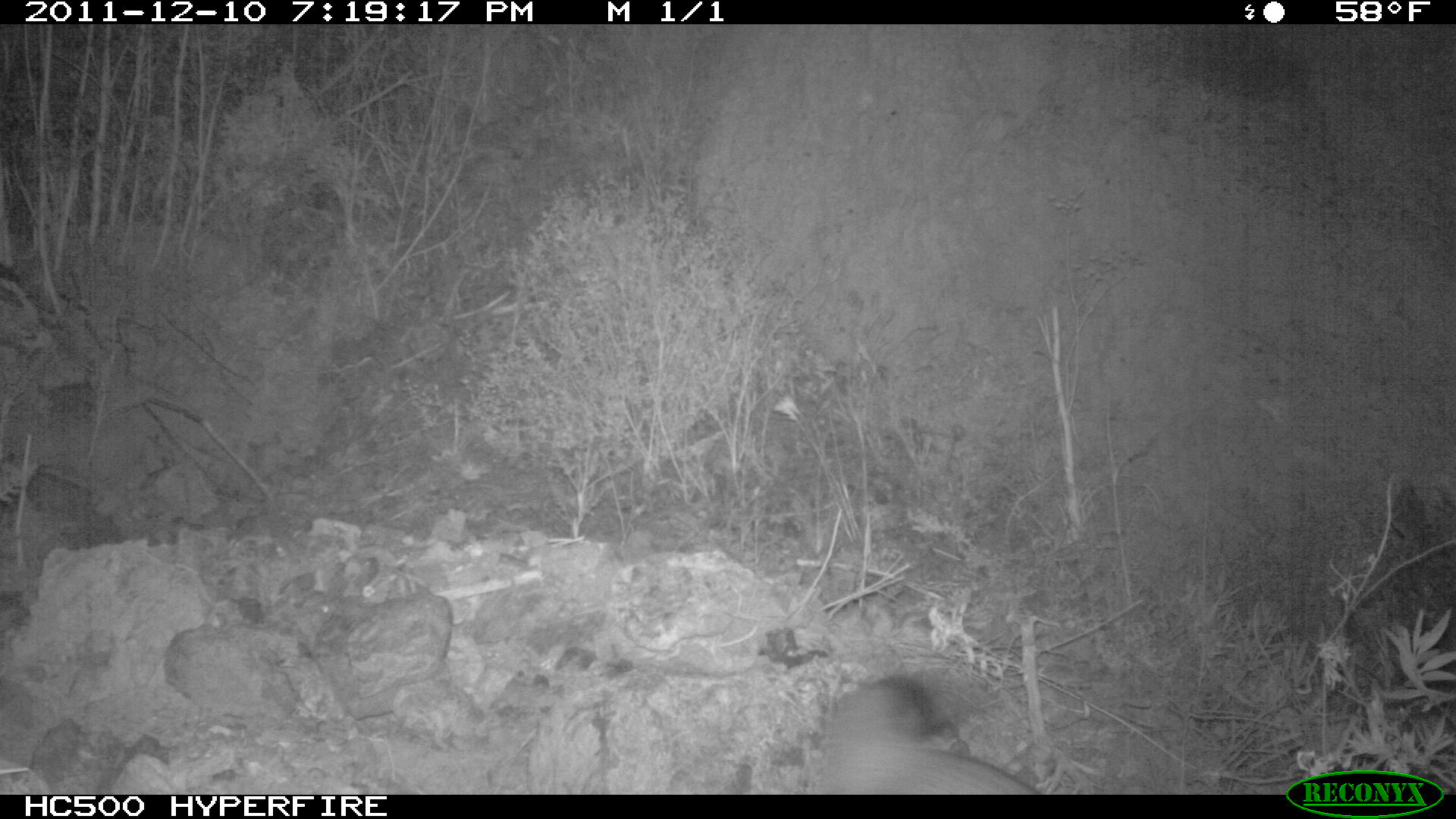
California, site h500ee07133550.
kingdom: Animalia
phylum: Chordata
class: Mammalia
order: Carnivora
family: Canidae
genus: Urocyon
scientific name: Urocyon littoralis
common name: island fox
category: fox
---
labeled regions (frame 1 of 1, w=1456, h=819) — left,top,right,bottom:
fox: 824,677,1039,794